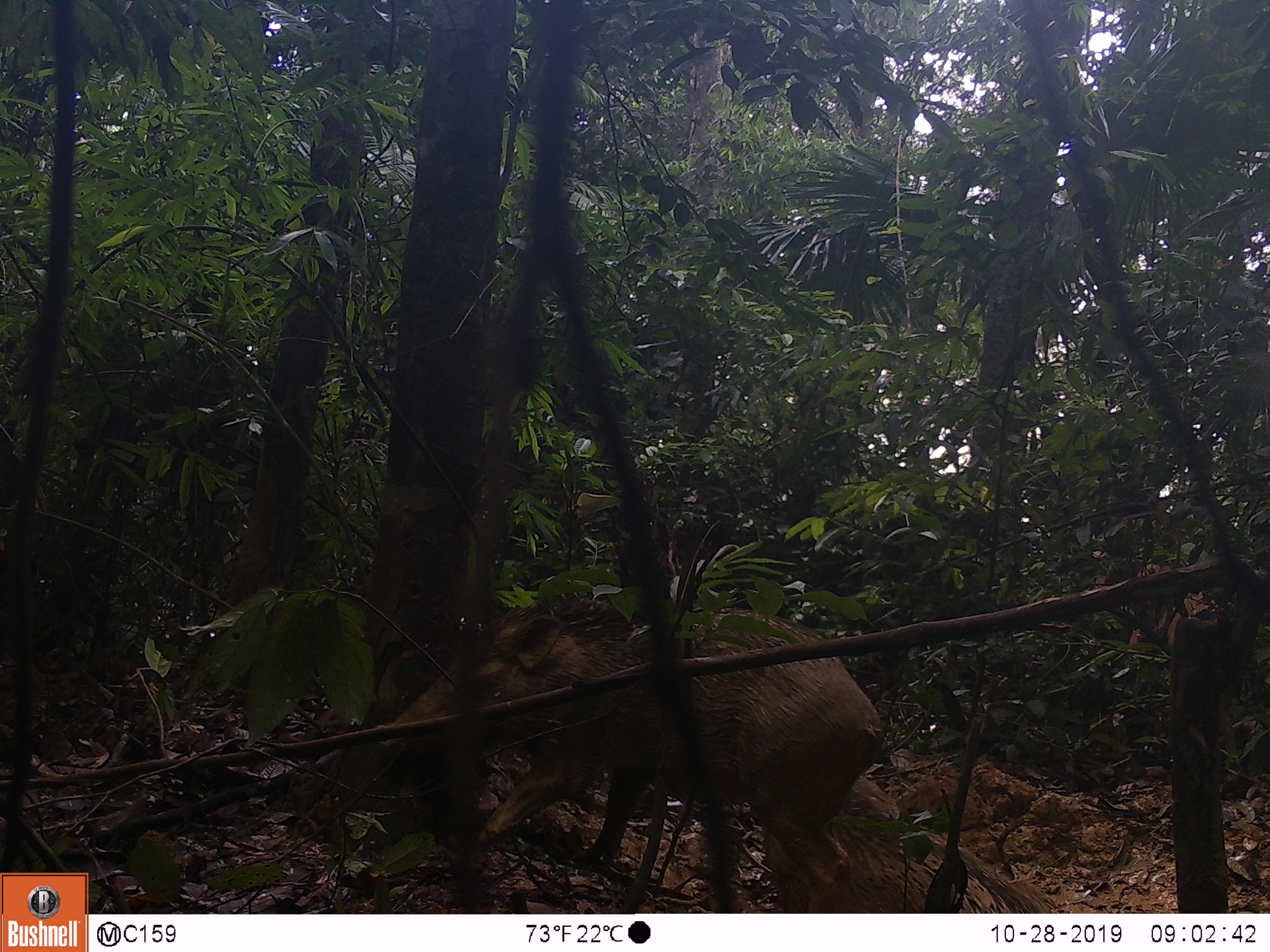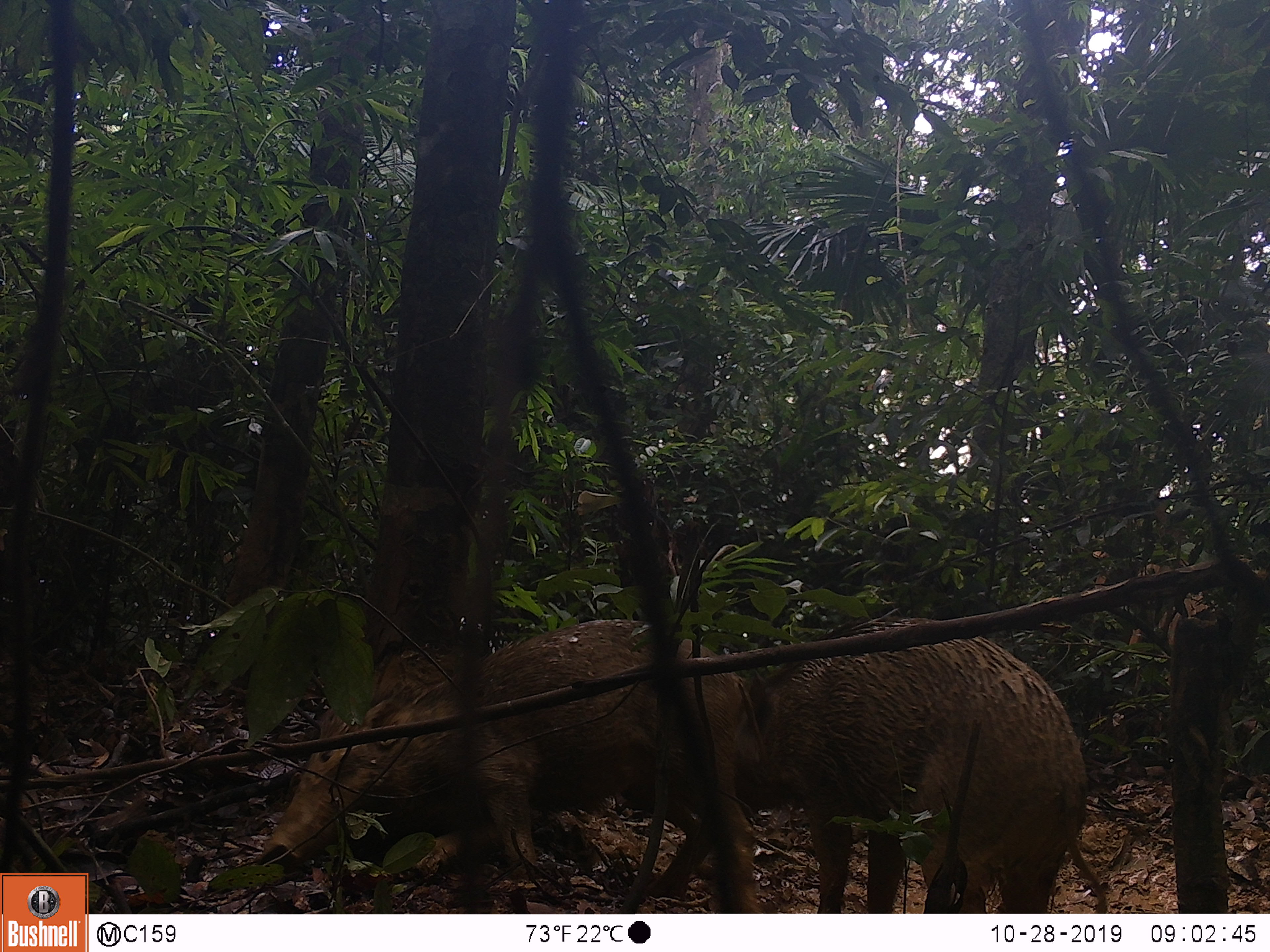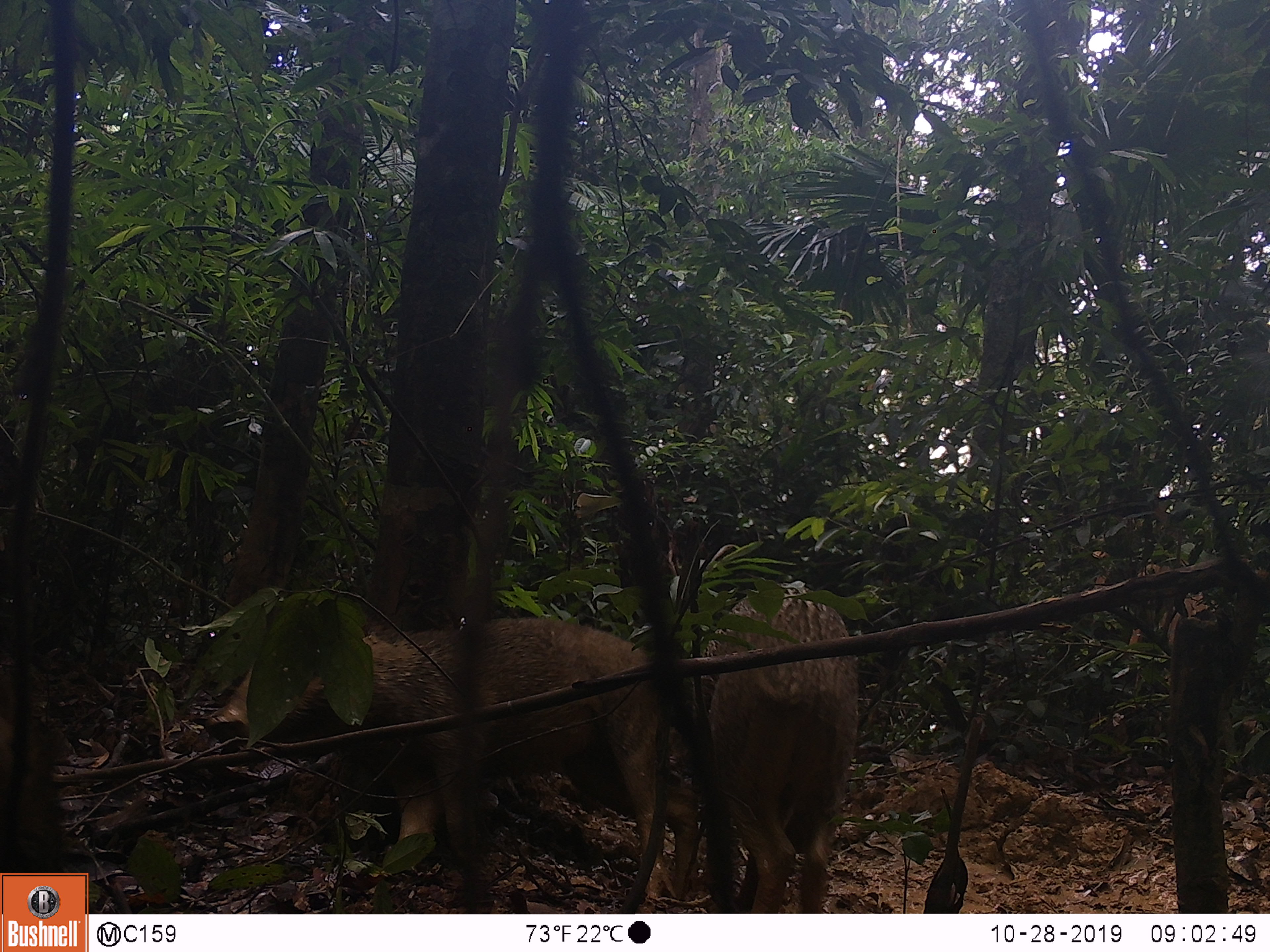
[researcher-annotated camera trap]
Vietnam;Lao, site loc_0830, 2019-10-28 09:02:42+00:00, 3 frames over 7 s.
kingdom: Animalia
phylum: Chordata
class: Mammalia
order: Artiodactyla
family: Suidae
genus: Sus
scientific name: Sus scrofa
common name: eurasian wild pig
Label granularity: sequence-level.